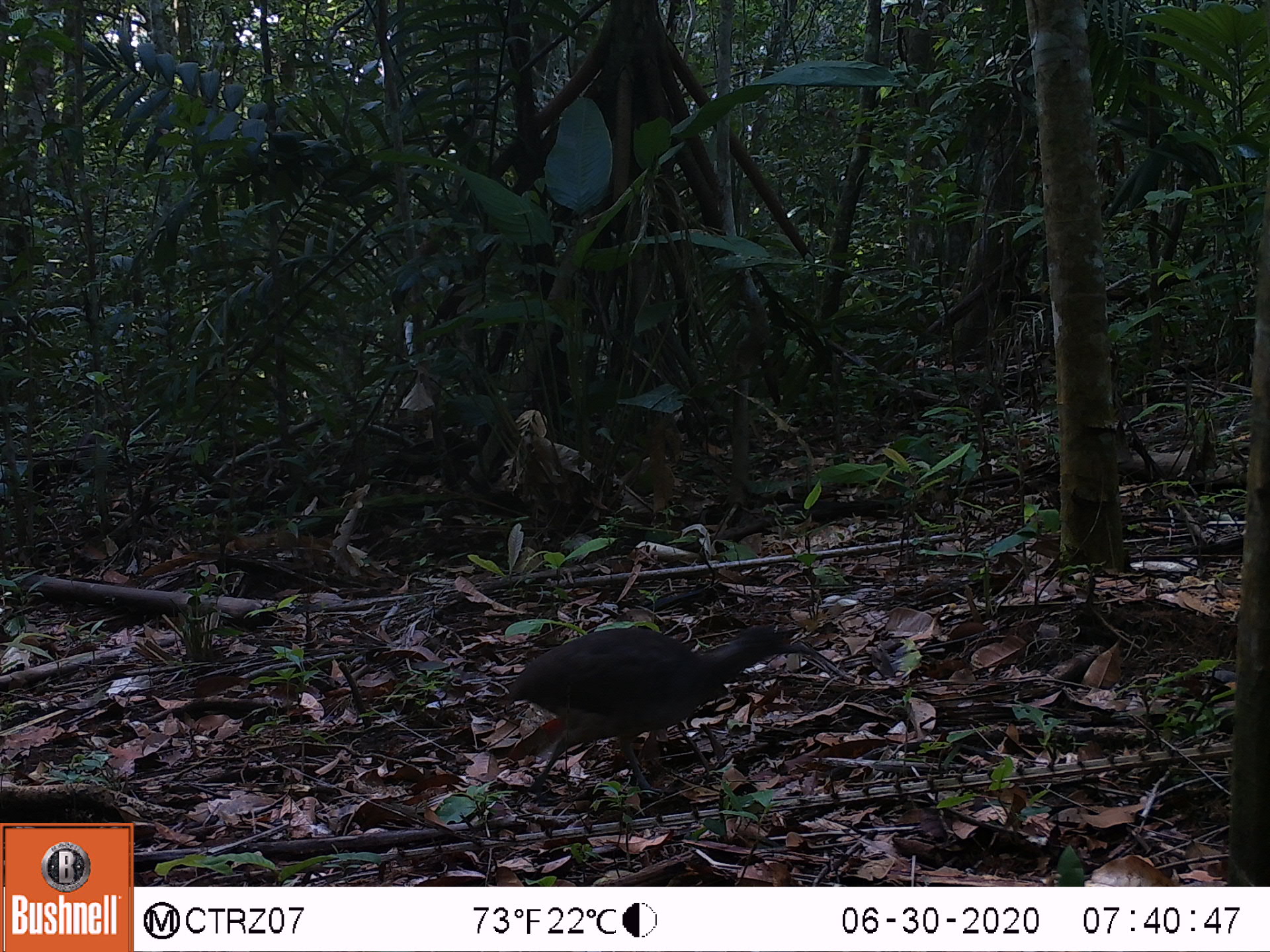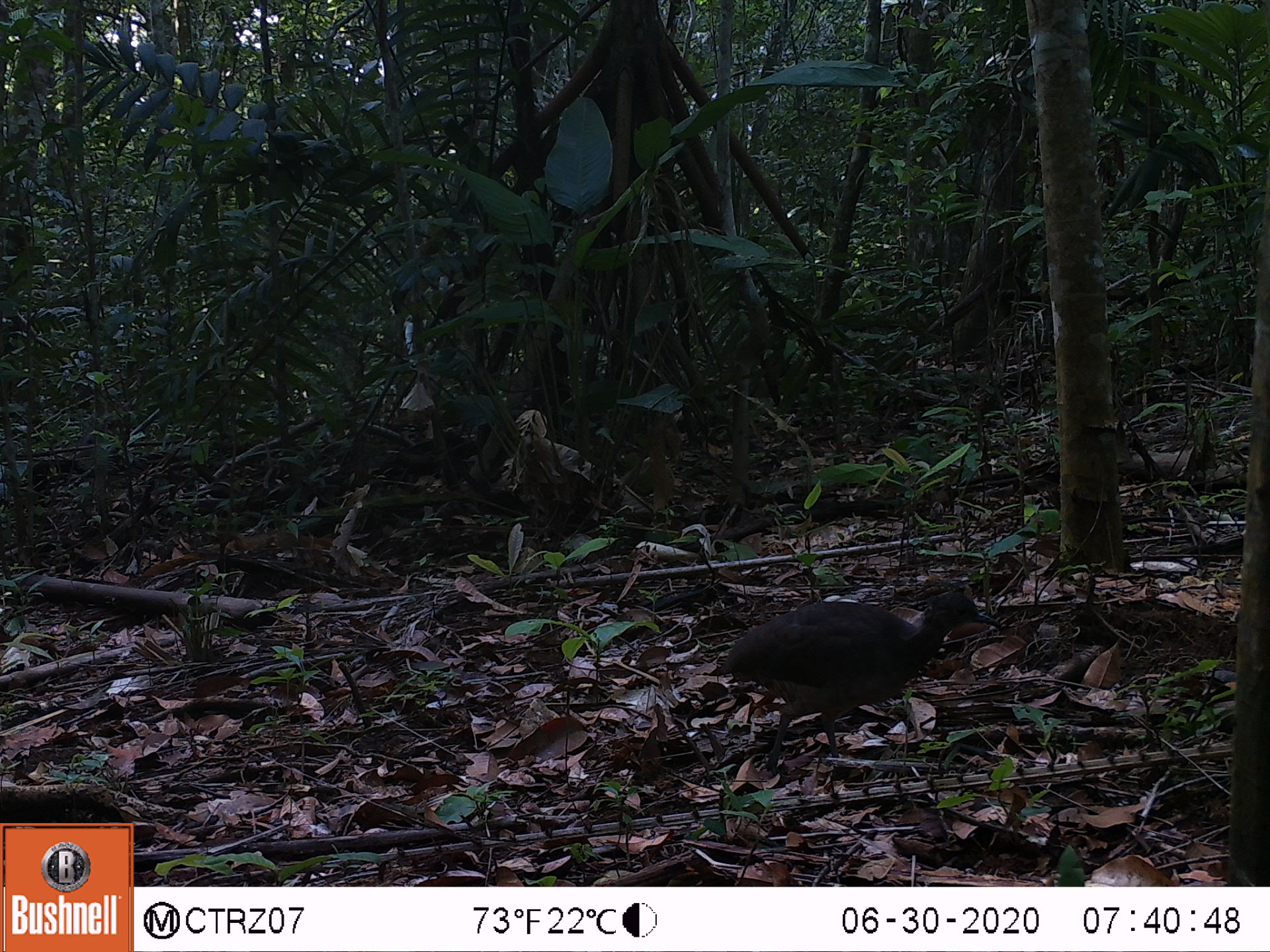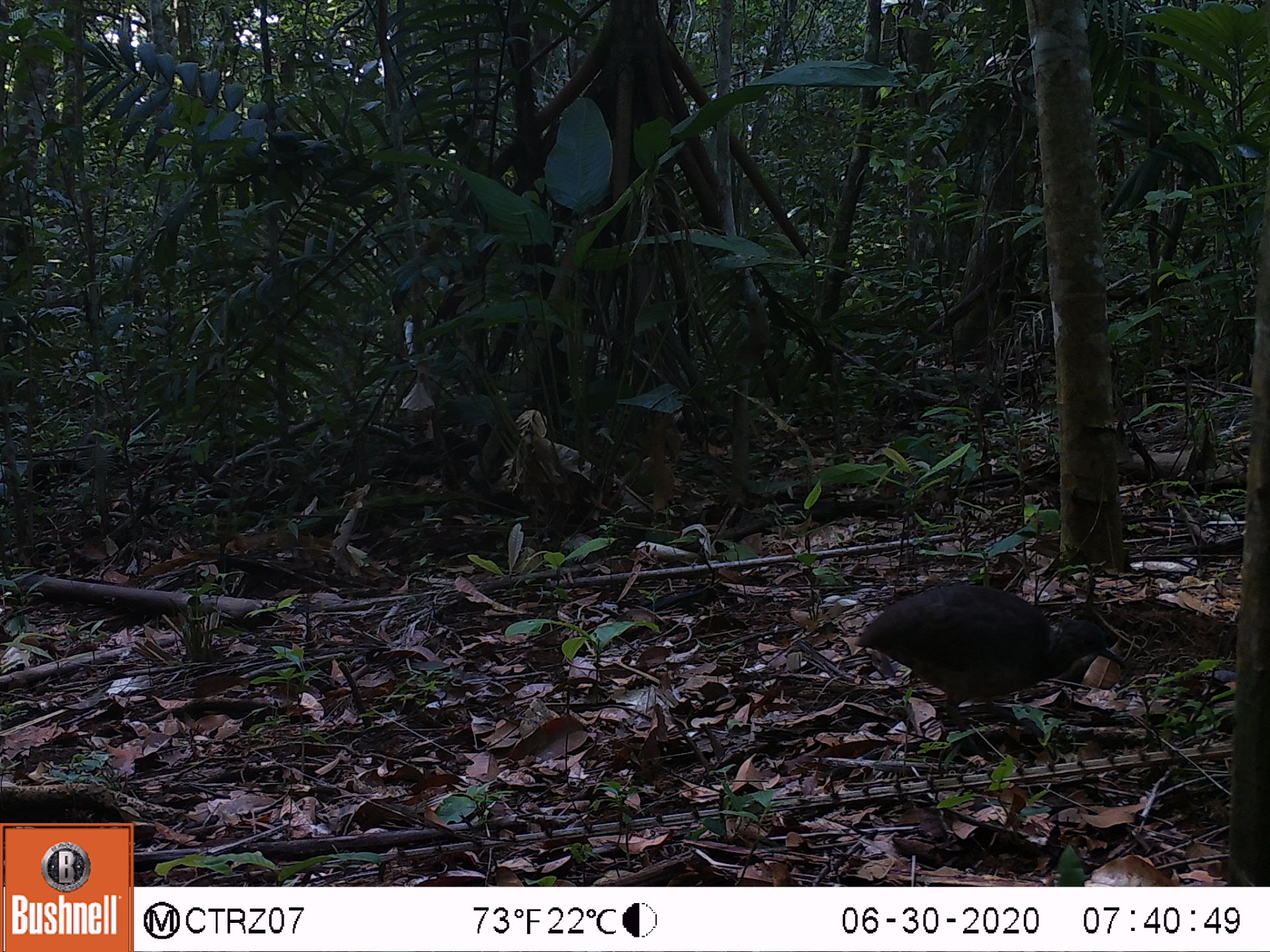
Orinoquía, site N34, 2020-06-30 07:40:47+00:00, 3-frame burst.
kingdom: Animalia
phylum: Chordata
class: Aves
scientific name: Aves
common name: bird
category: unknown bird